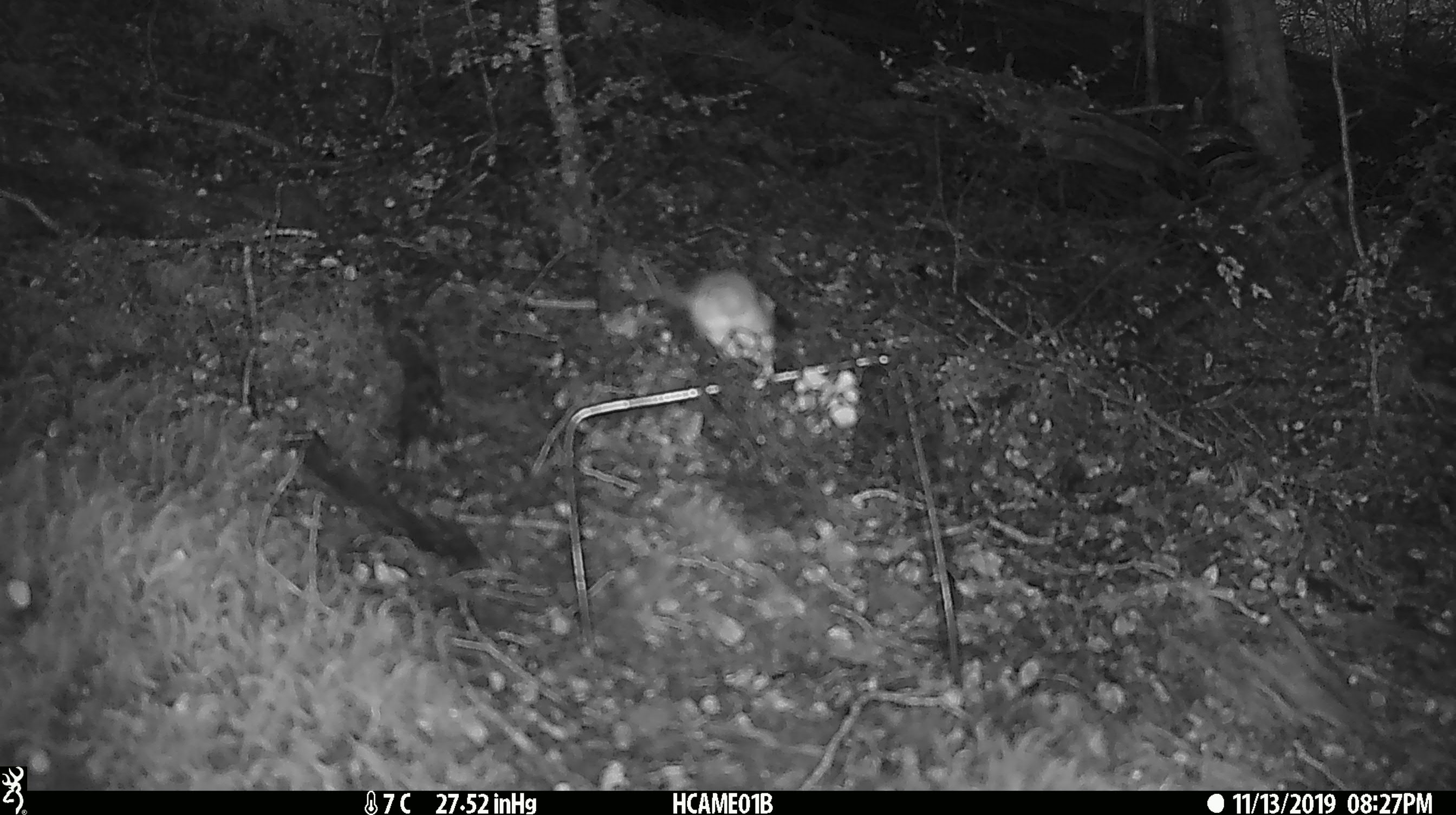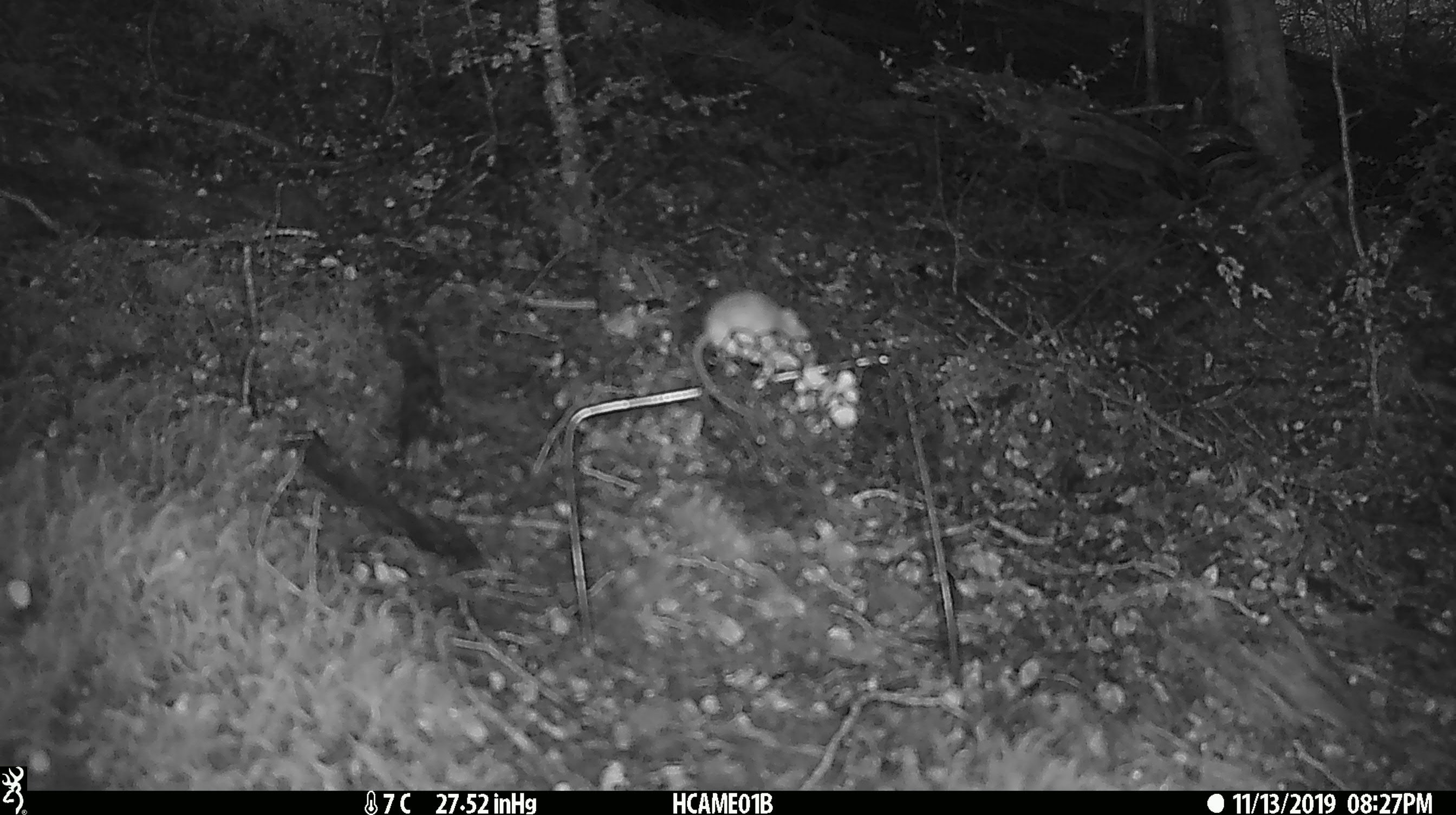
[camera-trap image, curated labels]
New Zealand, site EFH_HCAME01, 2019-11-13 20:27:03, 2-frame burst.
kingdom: Animalia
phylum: Chordata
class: Mammalia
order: Rodentia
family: Muridae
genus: Mus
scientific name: Mus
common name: mouse